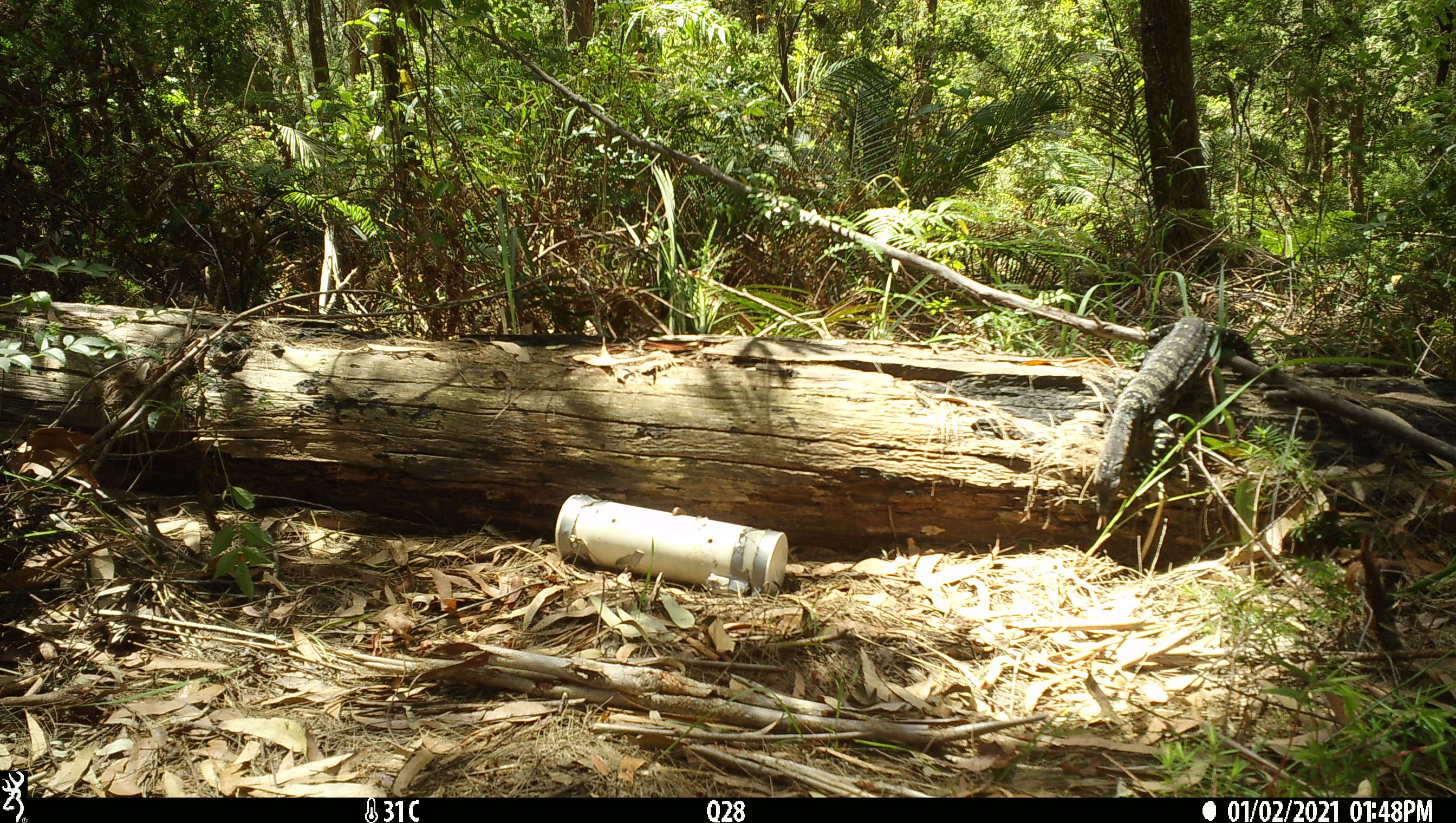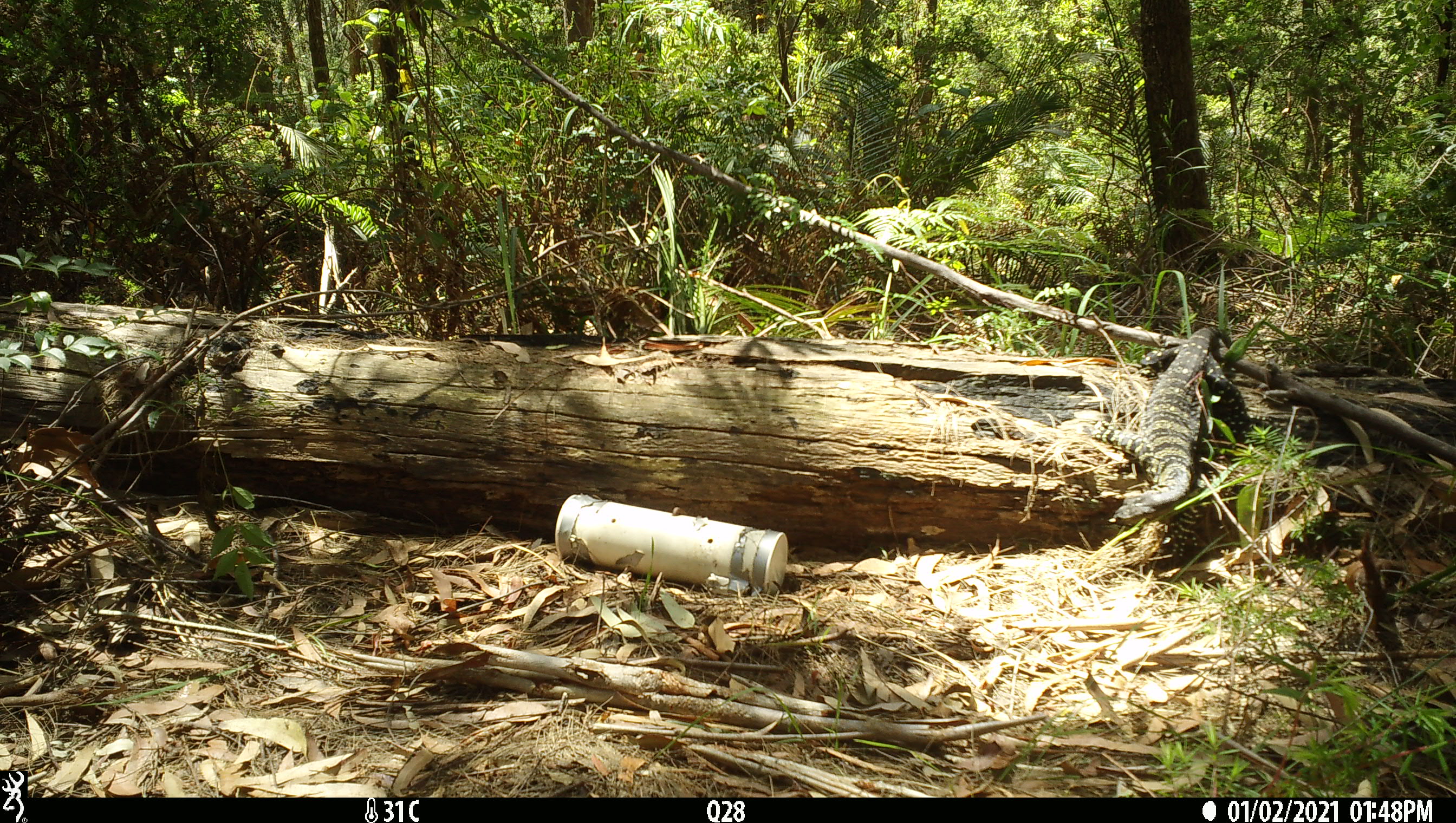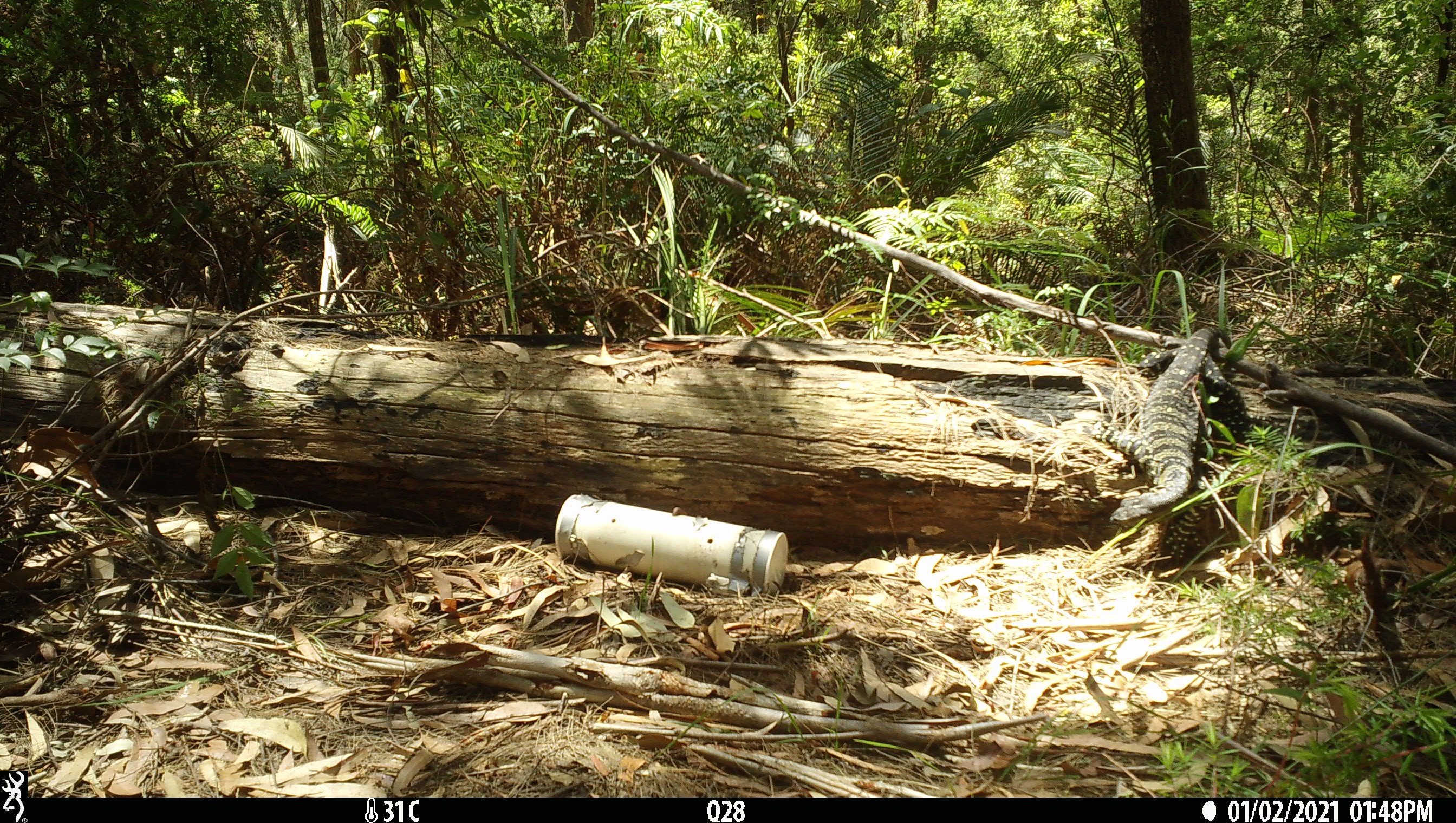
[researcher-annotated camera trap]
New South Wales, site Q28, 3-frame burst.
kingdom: Animalia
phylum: Chordata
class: Reptilia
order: Squamata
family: Varanidae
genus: Varanus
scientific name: Varanus varius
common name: lace monitor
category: goanna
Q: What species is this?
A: Goanna (lace monitor) (Varanus varius).